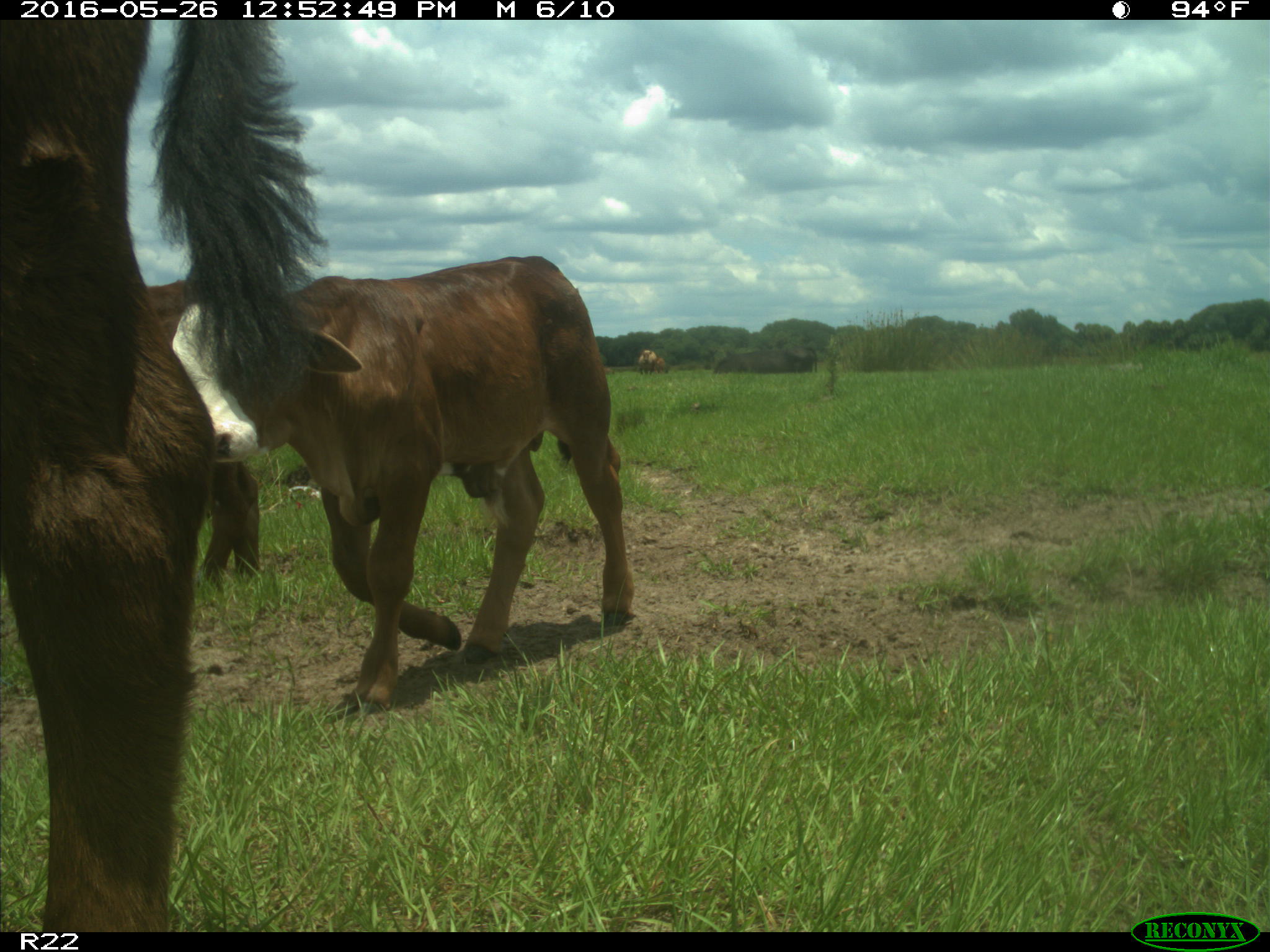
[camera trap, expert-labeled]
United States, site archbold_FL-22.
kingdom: Animalia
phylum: Chordata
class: Mammalia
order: Artiodactyla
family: Bovidae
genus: Bos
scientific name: Bos taurus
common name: domestic cow